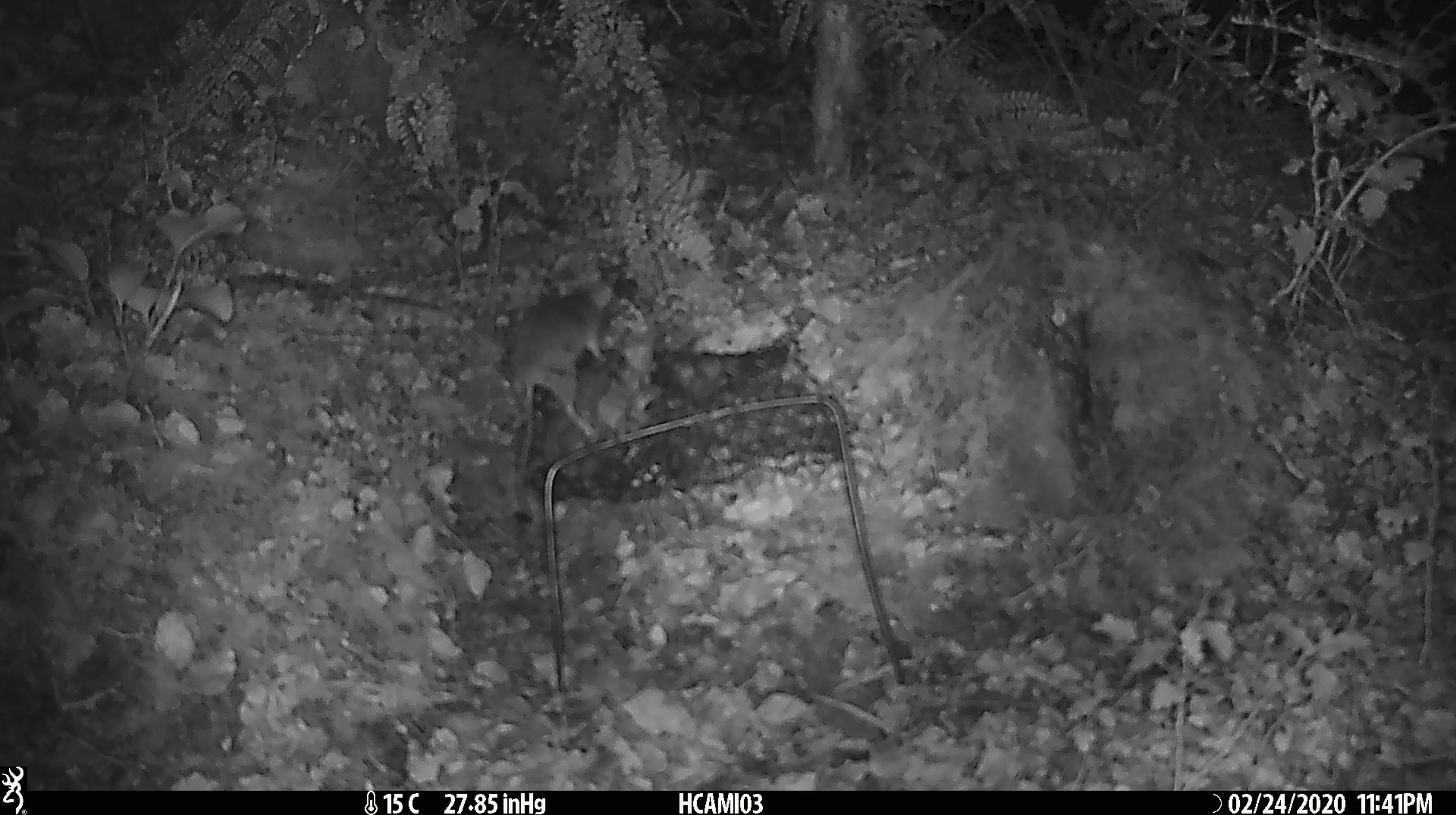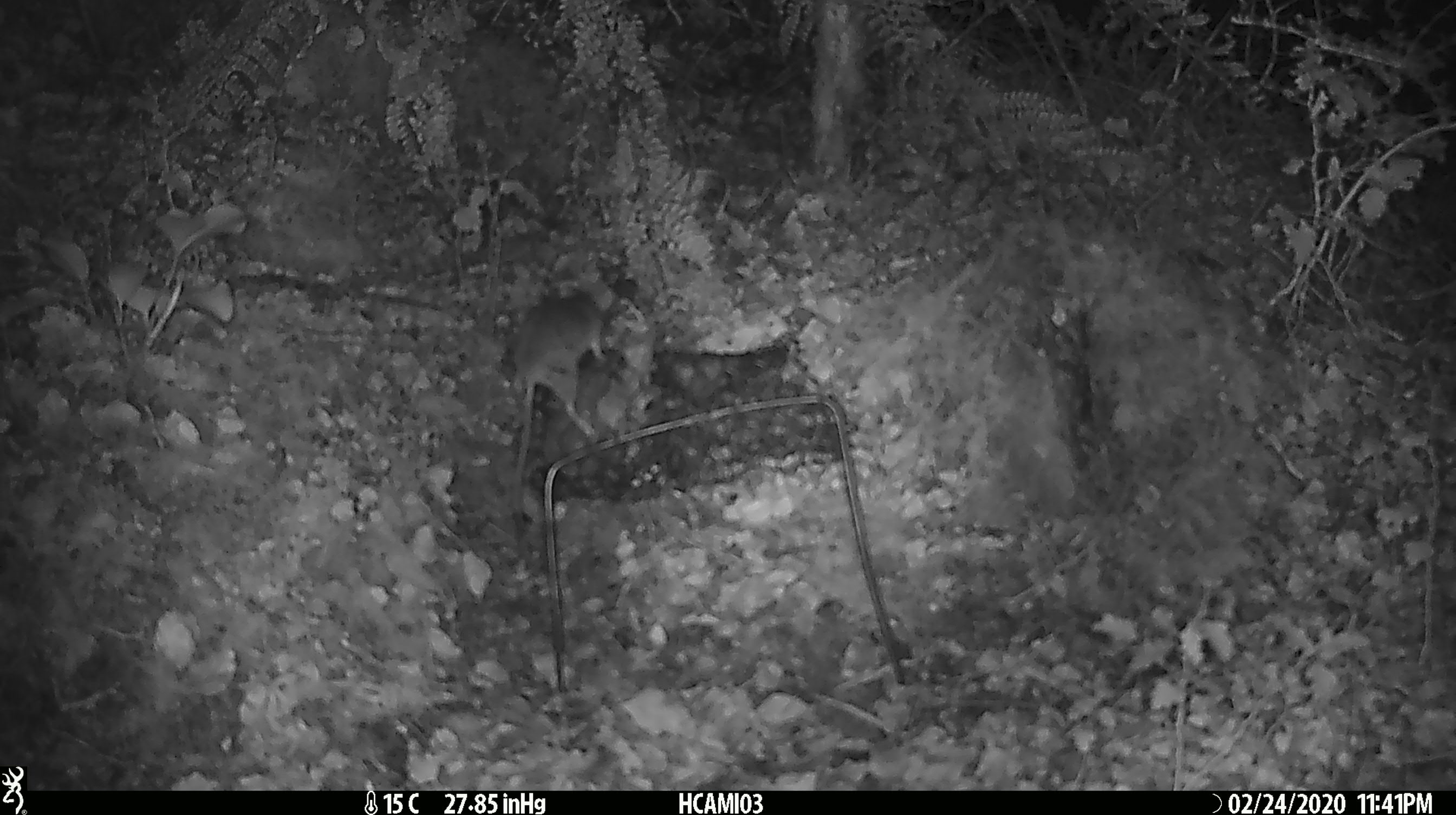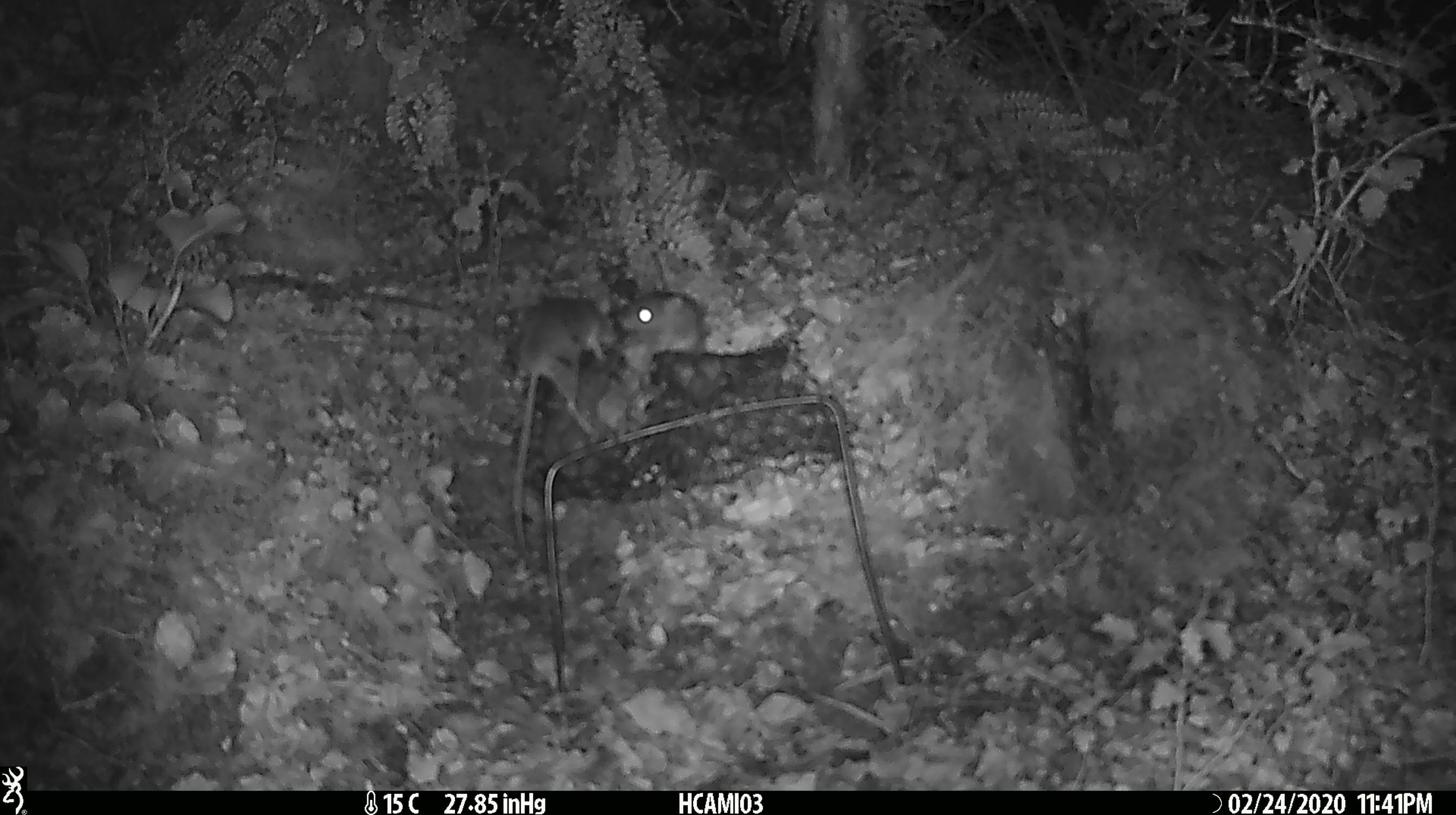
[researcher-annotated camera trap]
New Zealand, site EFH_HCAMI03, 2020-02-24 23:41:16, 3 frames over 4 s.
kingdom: Animalia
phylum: Chordata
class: Mammalia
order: Rodentia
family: Muridae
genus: Mus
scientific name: Mus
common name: mouse